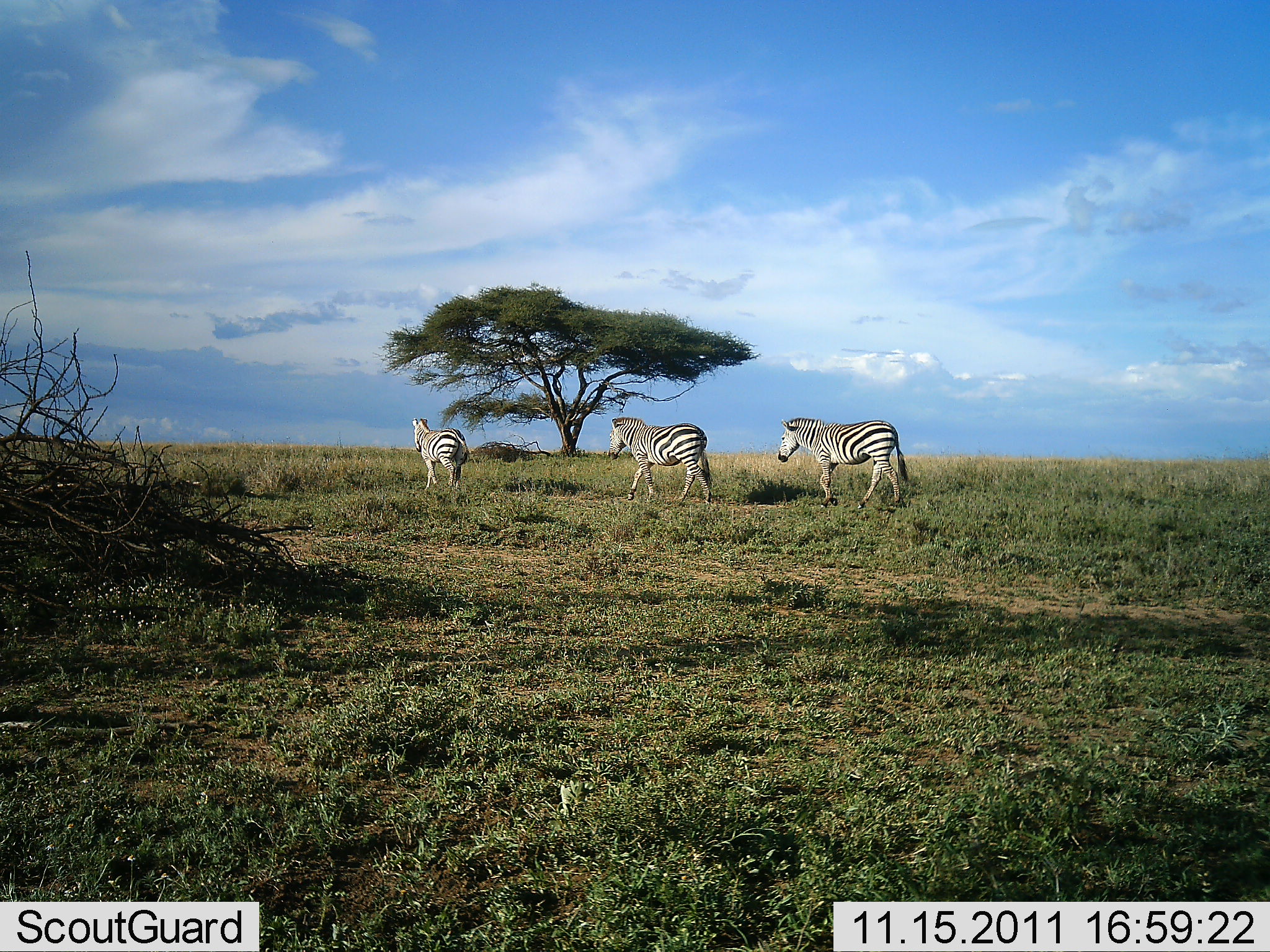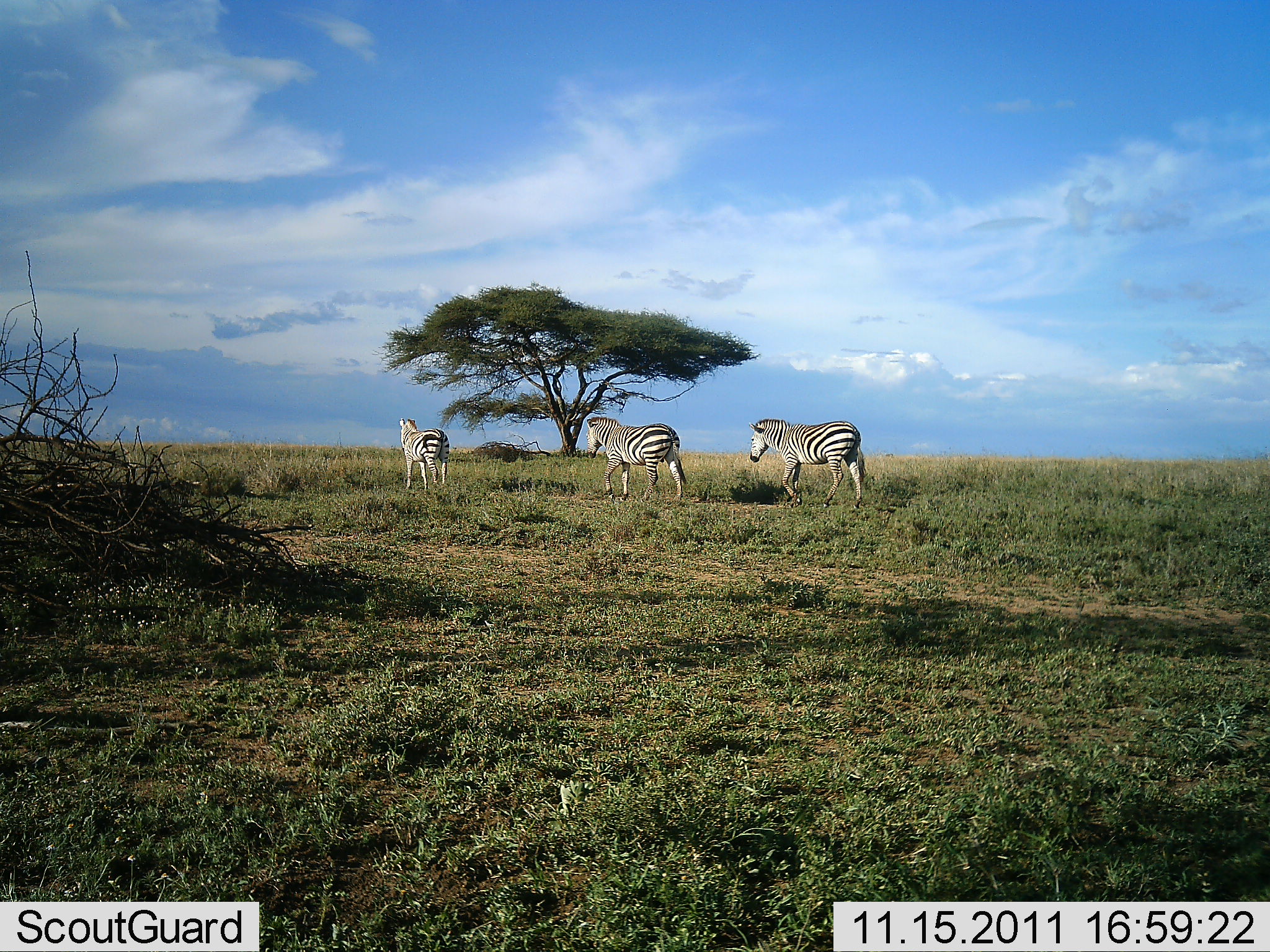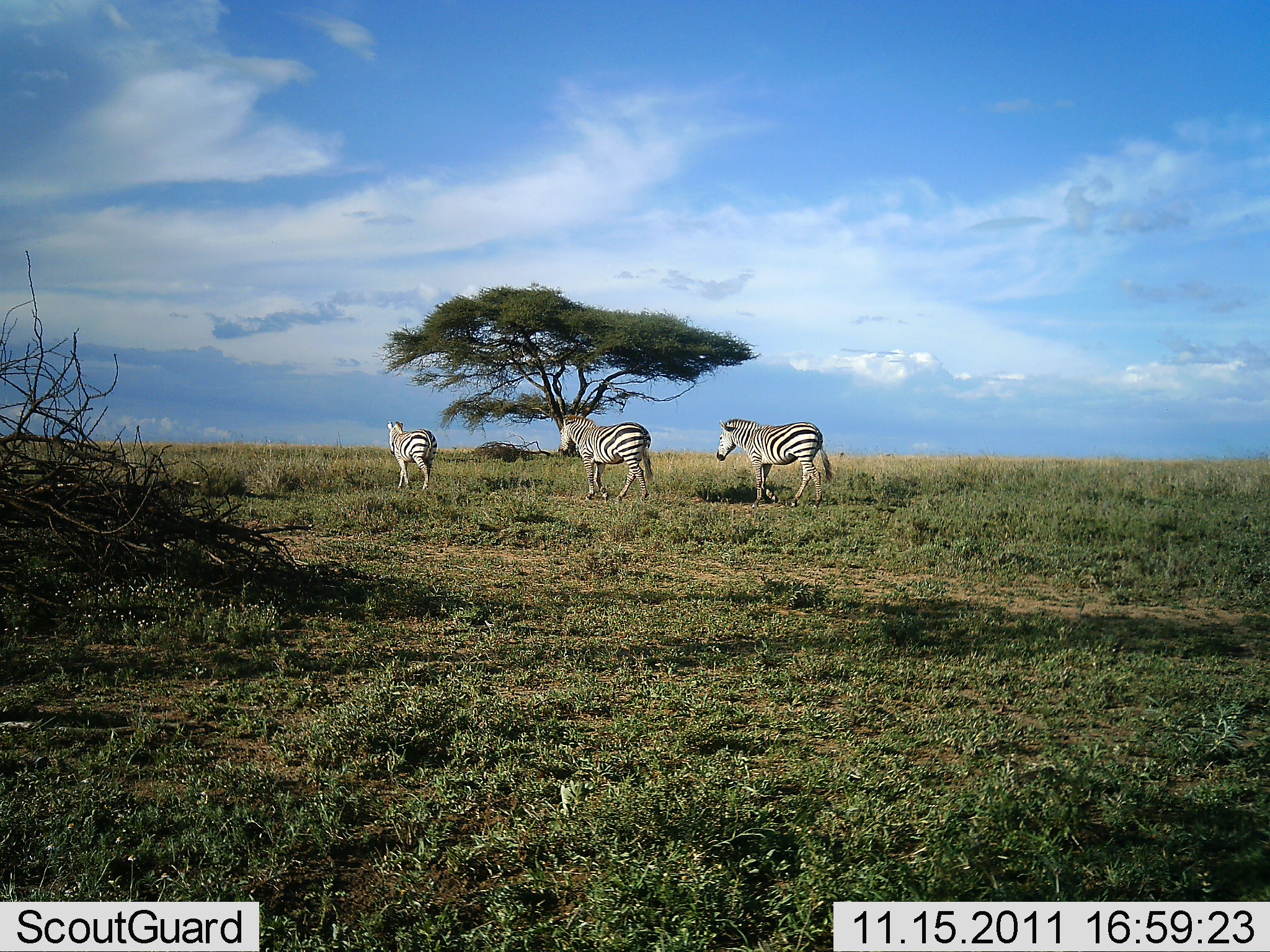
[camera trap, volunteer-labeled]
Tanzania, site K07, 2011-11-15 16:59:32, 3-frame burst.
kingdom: Animalia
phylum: Chordata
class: Mammalia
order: Perissodactyla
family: Equidae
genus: Equus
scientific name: Equus quagga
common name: plains zebra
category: zebra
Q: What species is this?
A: Zebra (plains zebra) (Equus quagga).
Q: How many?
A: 3.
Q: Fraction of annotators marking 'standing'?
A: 0%.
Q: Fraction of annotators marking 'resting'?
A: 0%.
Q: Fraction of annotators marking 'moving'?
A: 100%.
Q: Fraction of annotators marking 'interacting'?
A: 0%.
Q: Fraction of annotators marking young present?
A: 0%.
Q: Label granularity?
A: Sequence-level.